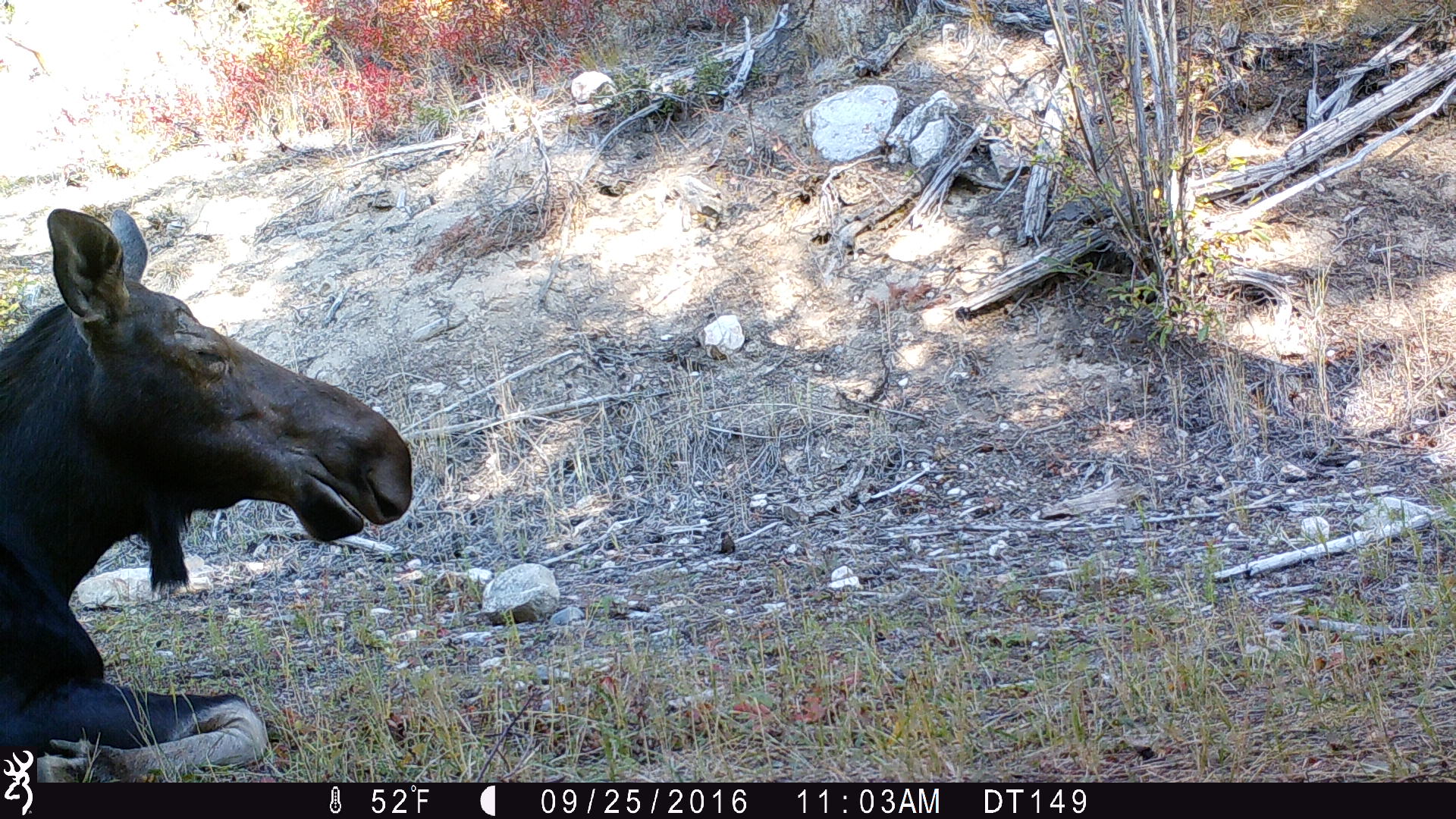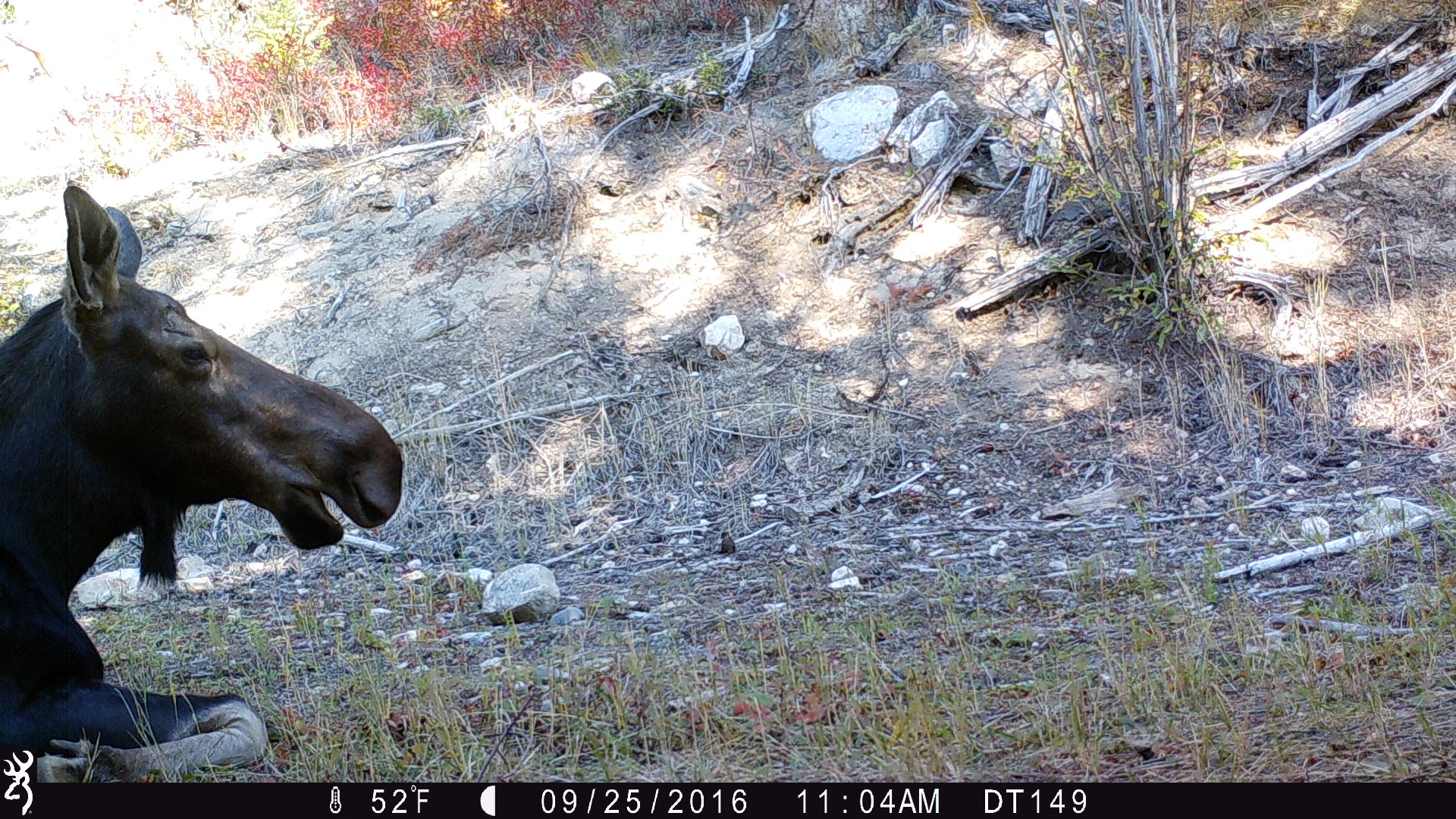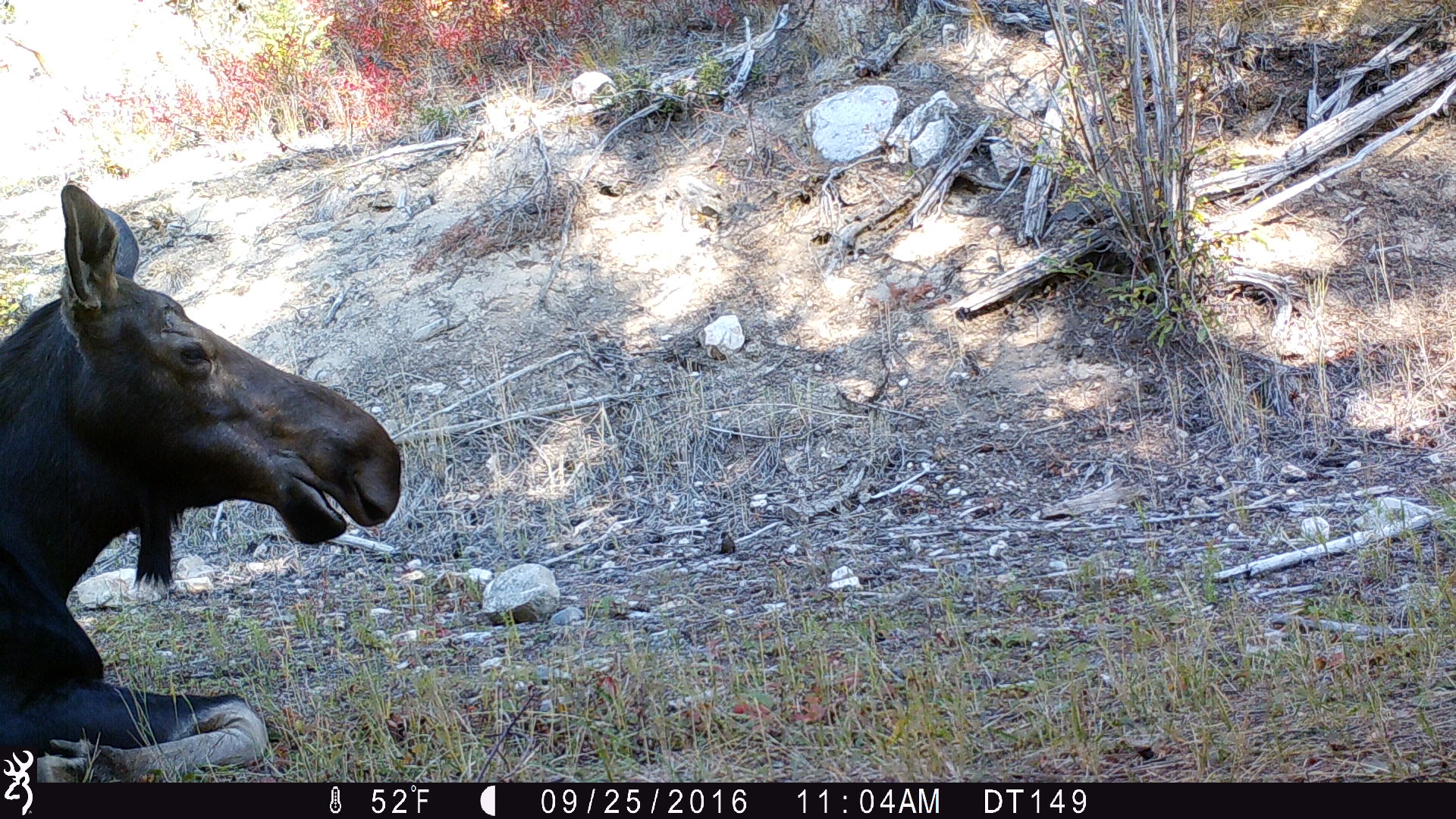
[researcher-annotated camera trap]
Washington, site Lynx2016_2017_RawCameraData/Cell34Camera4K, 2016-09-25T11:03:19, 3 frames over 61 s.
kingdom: Animalia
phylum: Chordata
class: Mammalia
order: Artiodactyla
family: Cervidae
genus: Alces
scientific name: Alces alces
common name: moose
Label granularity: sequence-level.